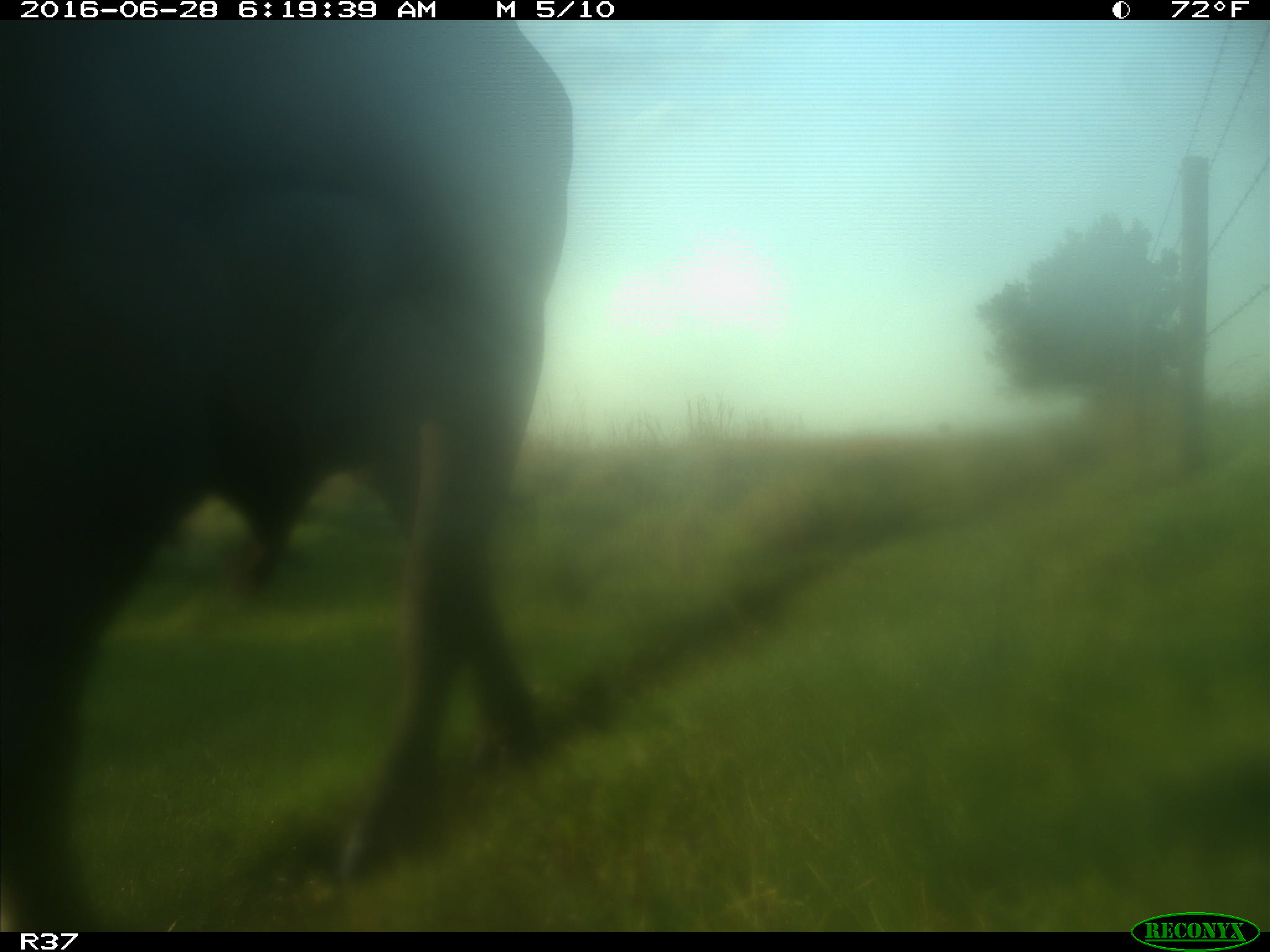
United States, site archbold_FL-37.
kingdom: Animalia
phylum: Chordata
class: Mammalia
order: Artiodactyla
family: Bovidae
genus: Bos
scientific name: Bos taurus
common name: domestic cow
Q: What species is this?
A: Bos taurus (domestic cow).